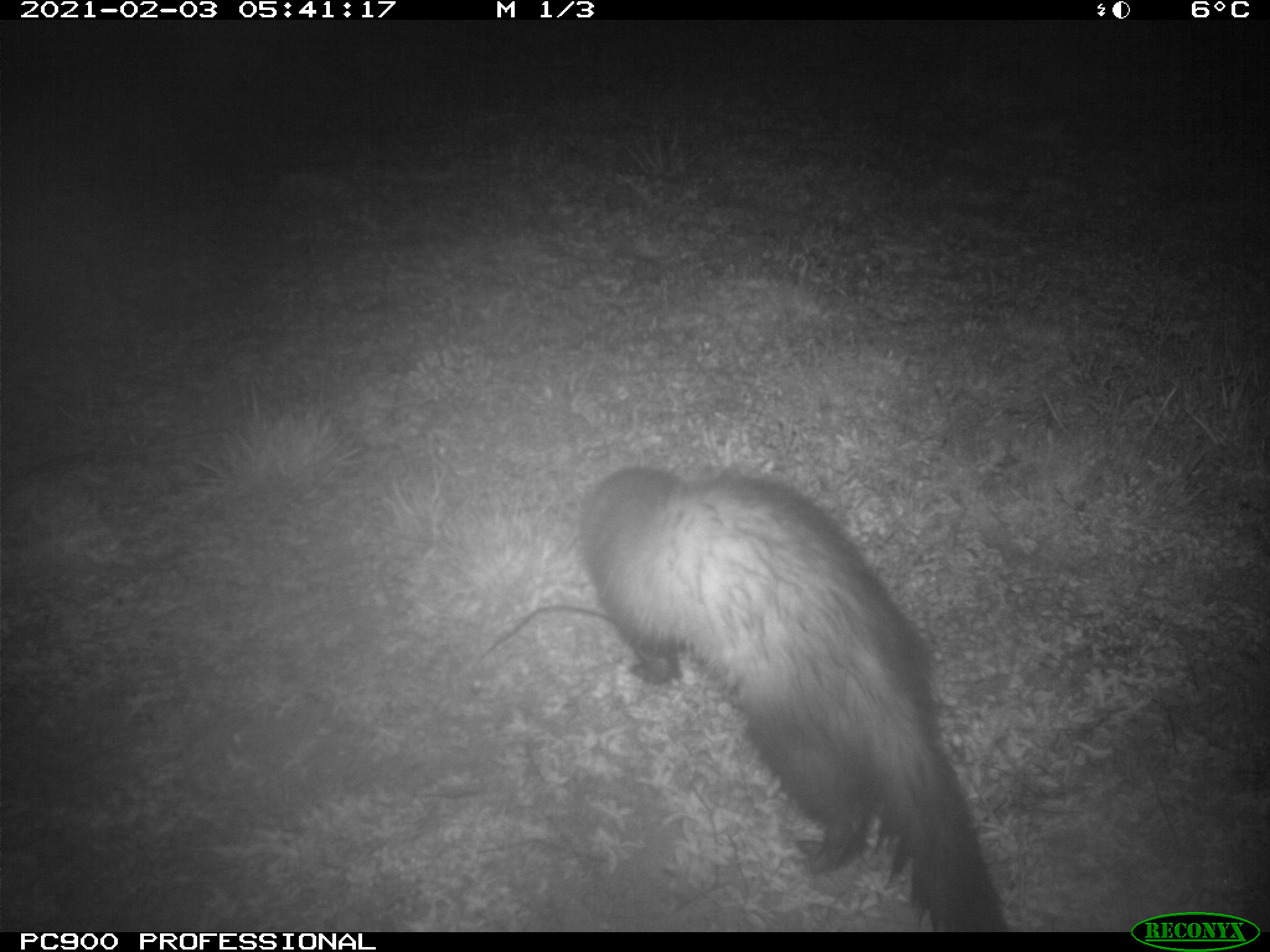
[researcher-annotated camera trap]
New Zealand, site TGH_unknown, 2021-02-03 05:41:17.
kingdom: Animalia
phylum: Chordata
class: Mammalia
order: Carnivora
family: Mustelidae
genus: Mustela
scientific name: Mustela furo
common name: ferret